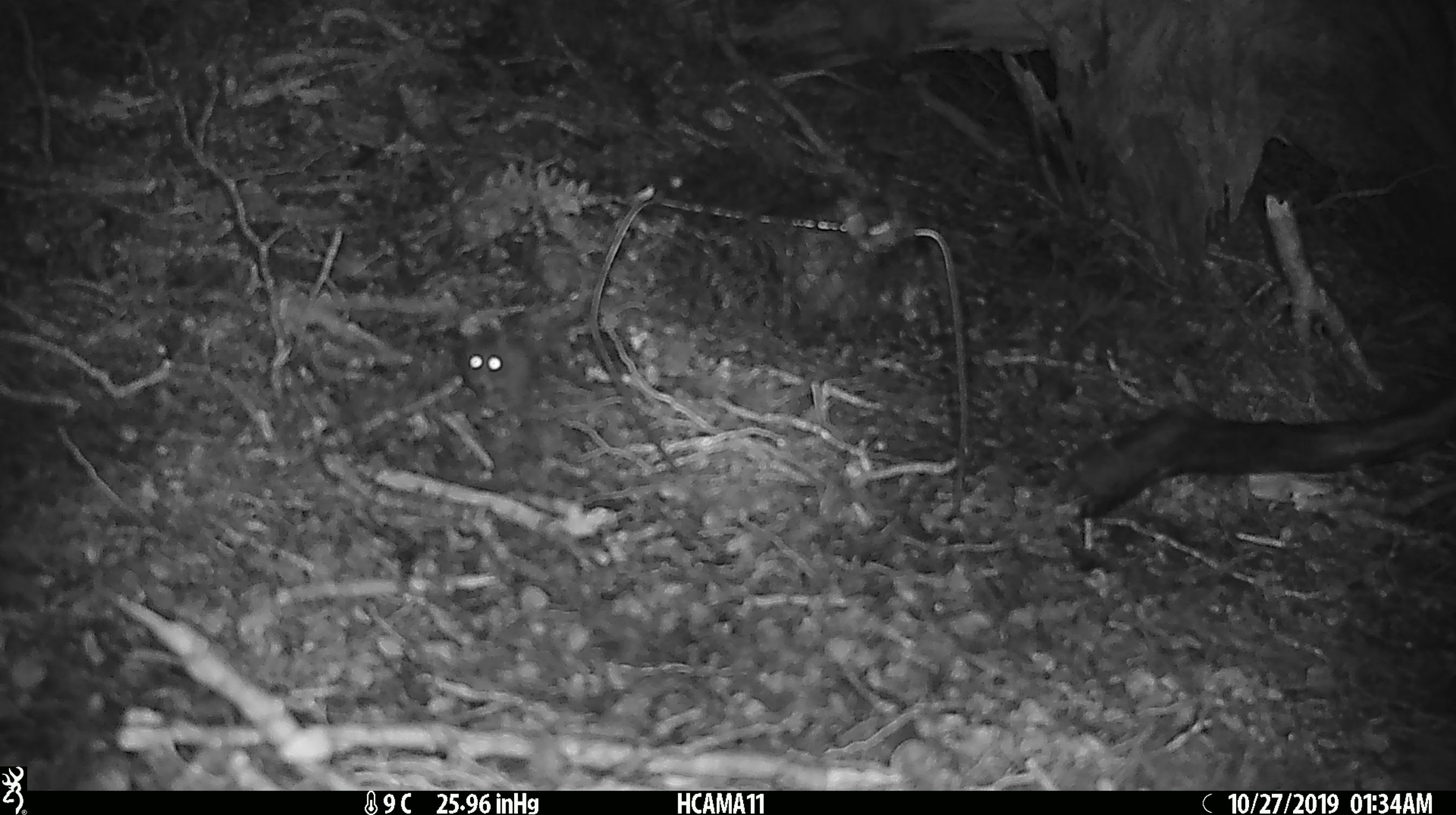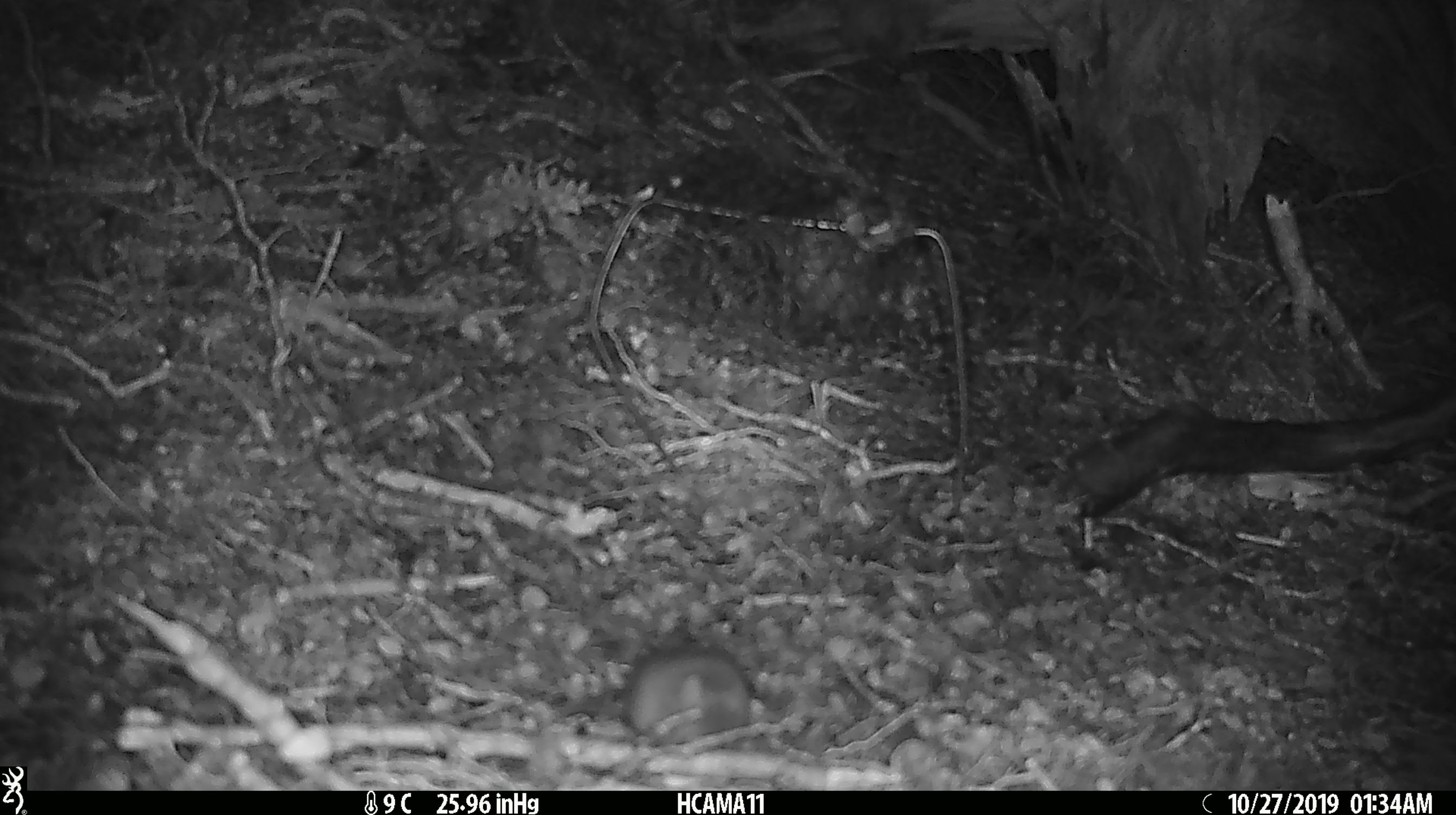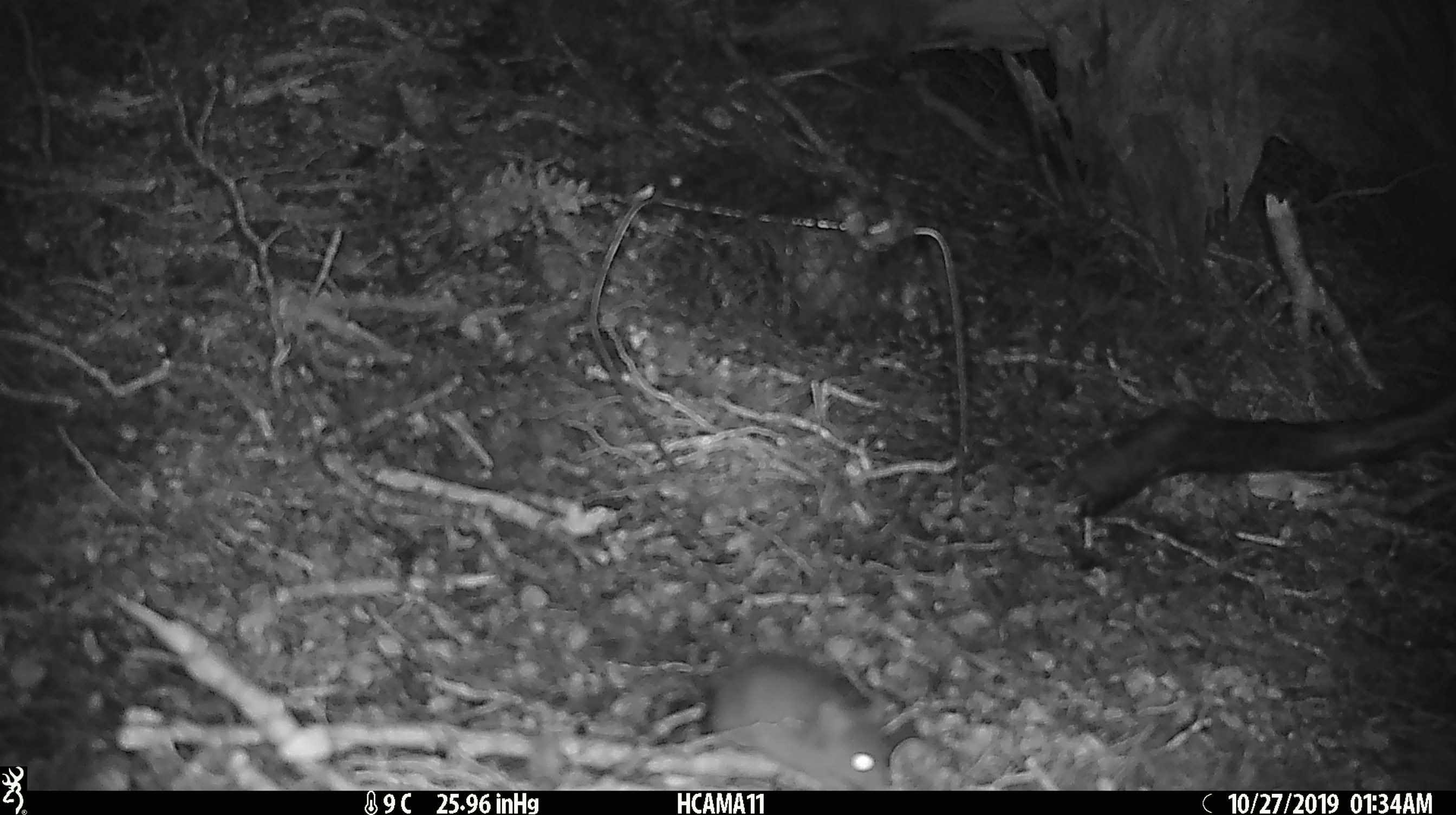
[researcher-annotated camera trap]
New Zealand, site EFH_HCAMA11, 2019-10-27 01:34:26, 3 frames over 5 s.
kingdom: Animalia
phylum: Chordata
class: Mammalia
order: Rodentia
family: Muridae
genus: Mus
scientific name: Mus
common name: mouse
Mouse (Mus).